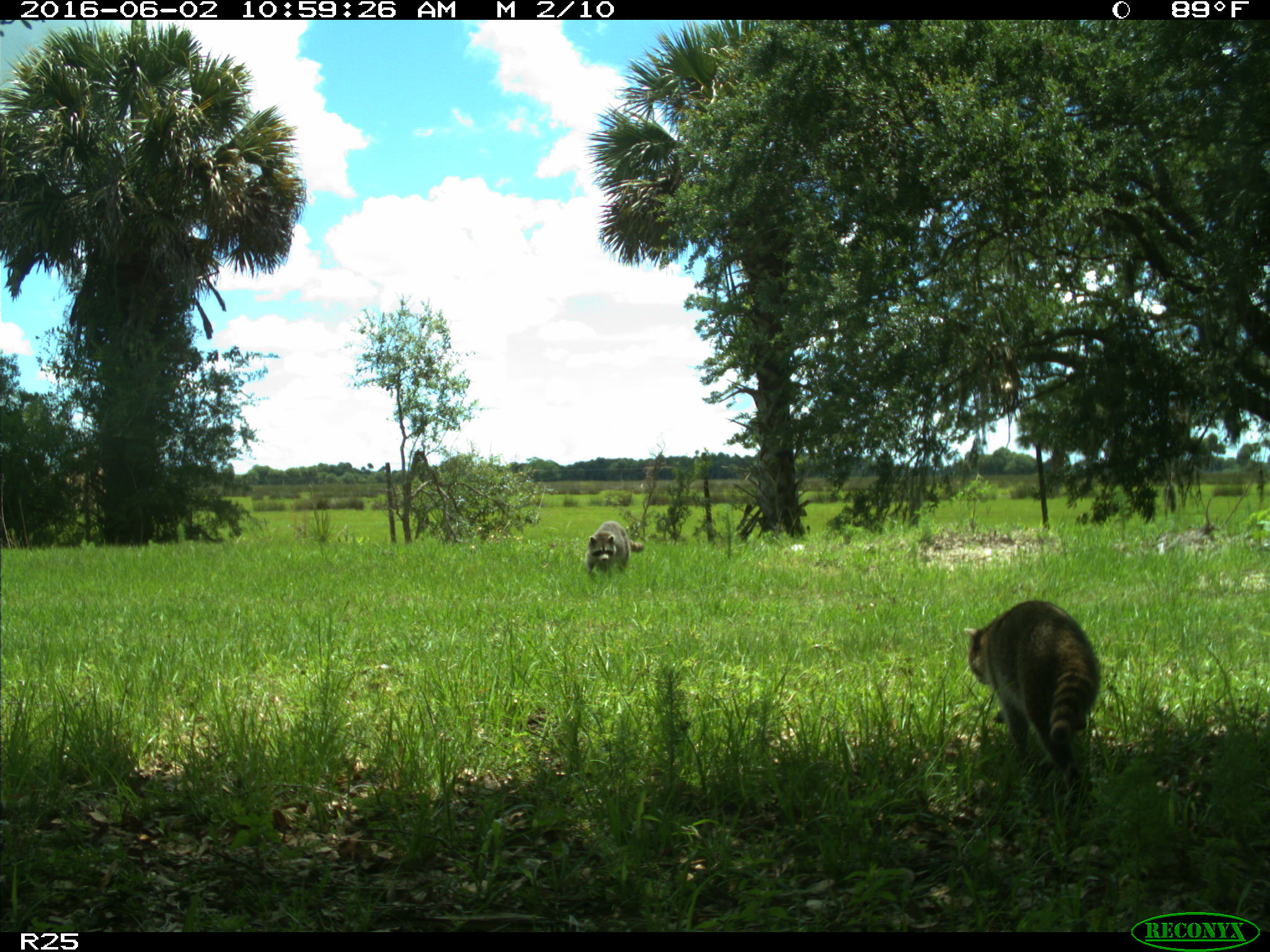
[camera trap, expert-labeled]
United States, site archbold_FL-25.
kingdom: Animalia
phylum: Chordata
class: Mammalia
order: Carnivora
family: Procyonidae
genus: Procyon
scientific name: Procyon lotor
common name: common raccoon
Procyon lotor (common raccoon).